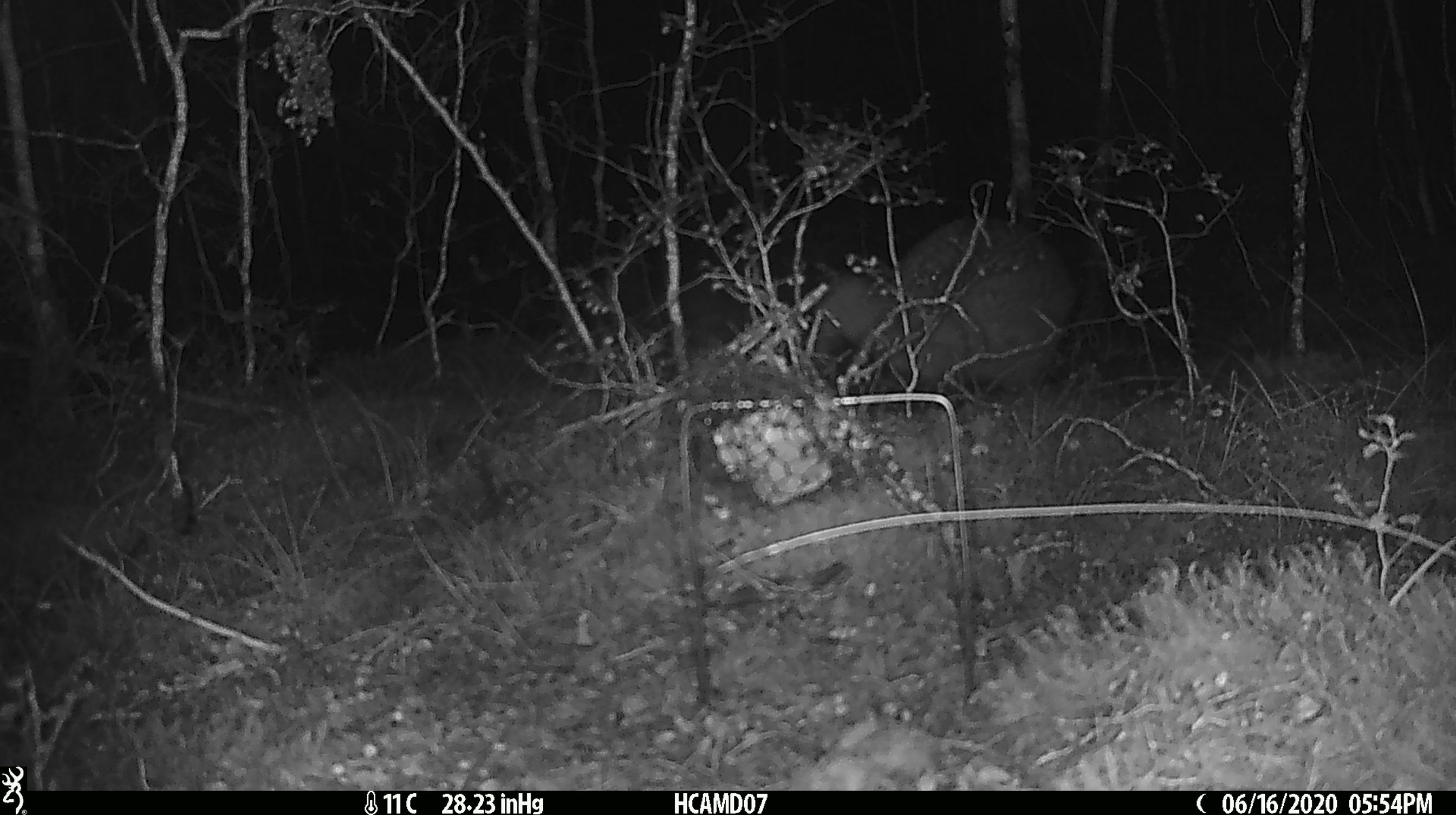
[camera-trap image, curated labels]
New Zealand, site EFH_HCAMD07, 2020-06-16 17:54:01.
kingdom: Animalia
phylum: Chordata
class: Aves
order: Apterygiformes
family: Apterygidae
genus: Apteryx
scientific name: Apteryx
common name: kiwi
Kiwi (Apteryx).